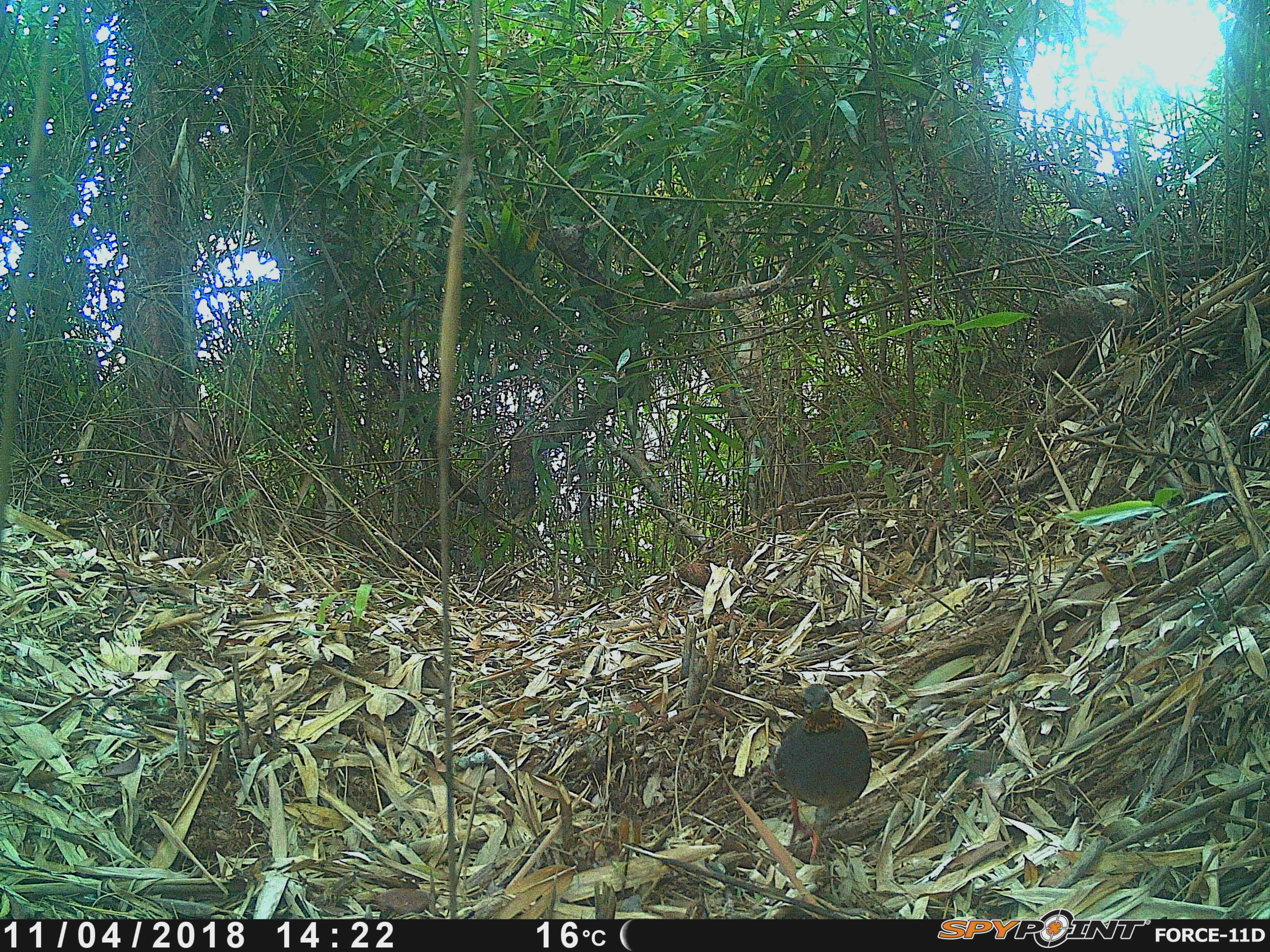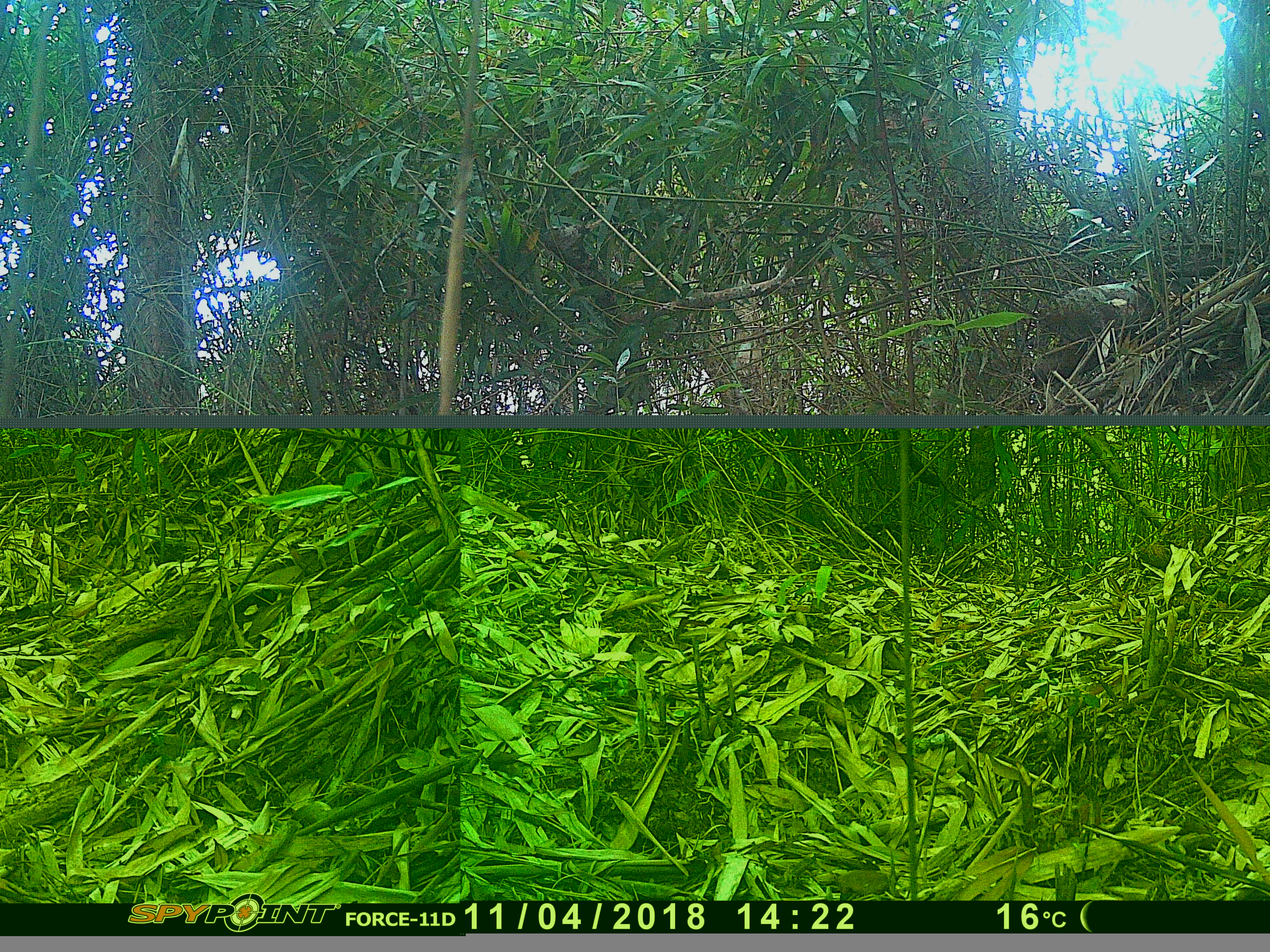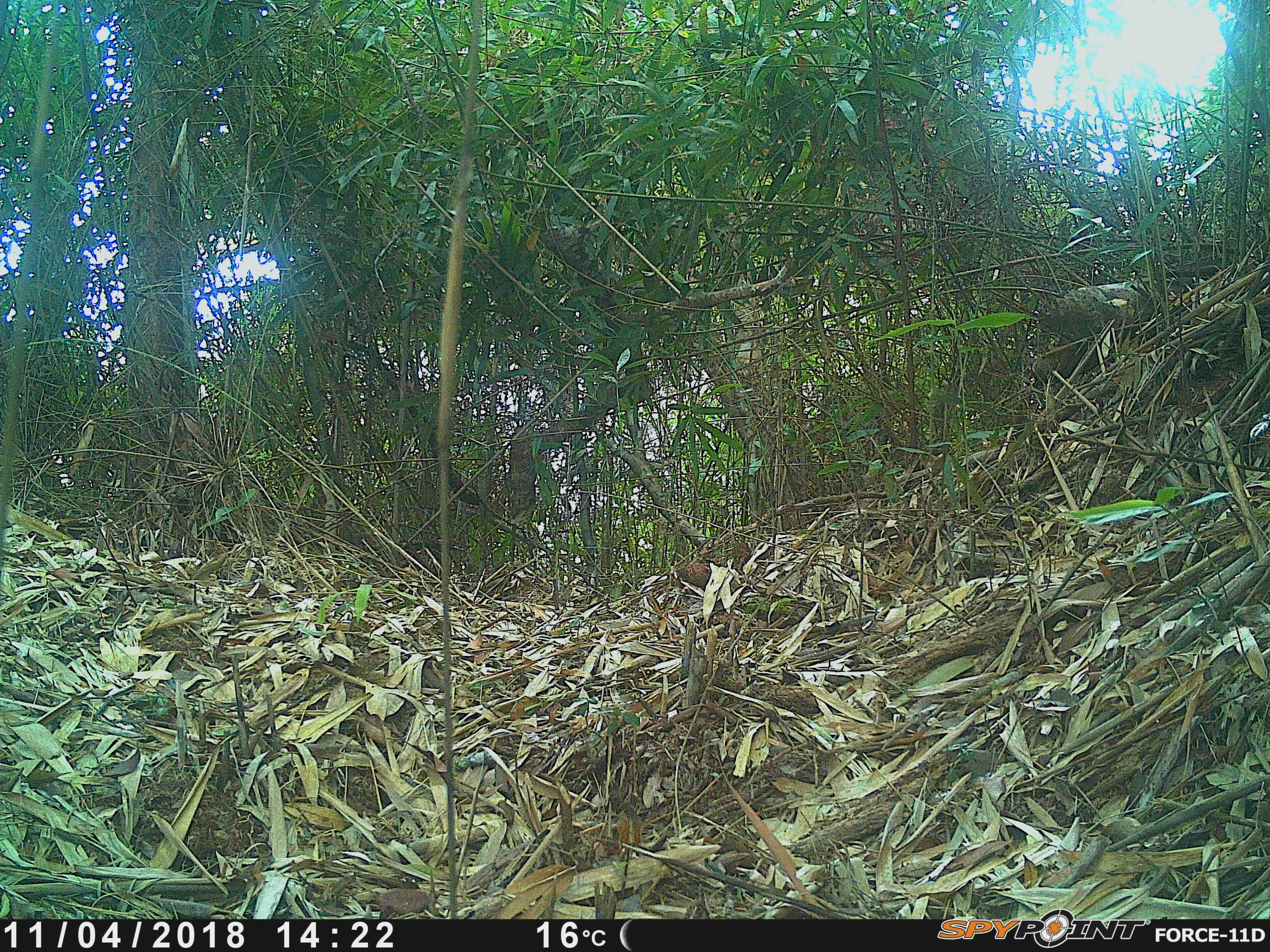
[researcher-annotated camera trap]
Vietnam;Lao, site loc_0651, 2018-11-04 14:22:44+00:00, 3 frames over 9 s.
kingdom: Animalia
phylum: Chordata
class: Aves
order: Galliformes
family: Phasianidae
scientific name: Phasianidae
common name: partridge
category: unidentified partridge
Unidentified partridge (partridge) (Phasianidae). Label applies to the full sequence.